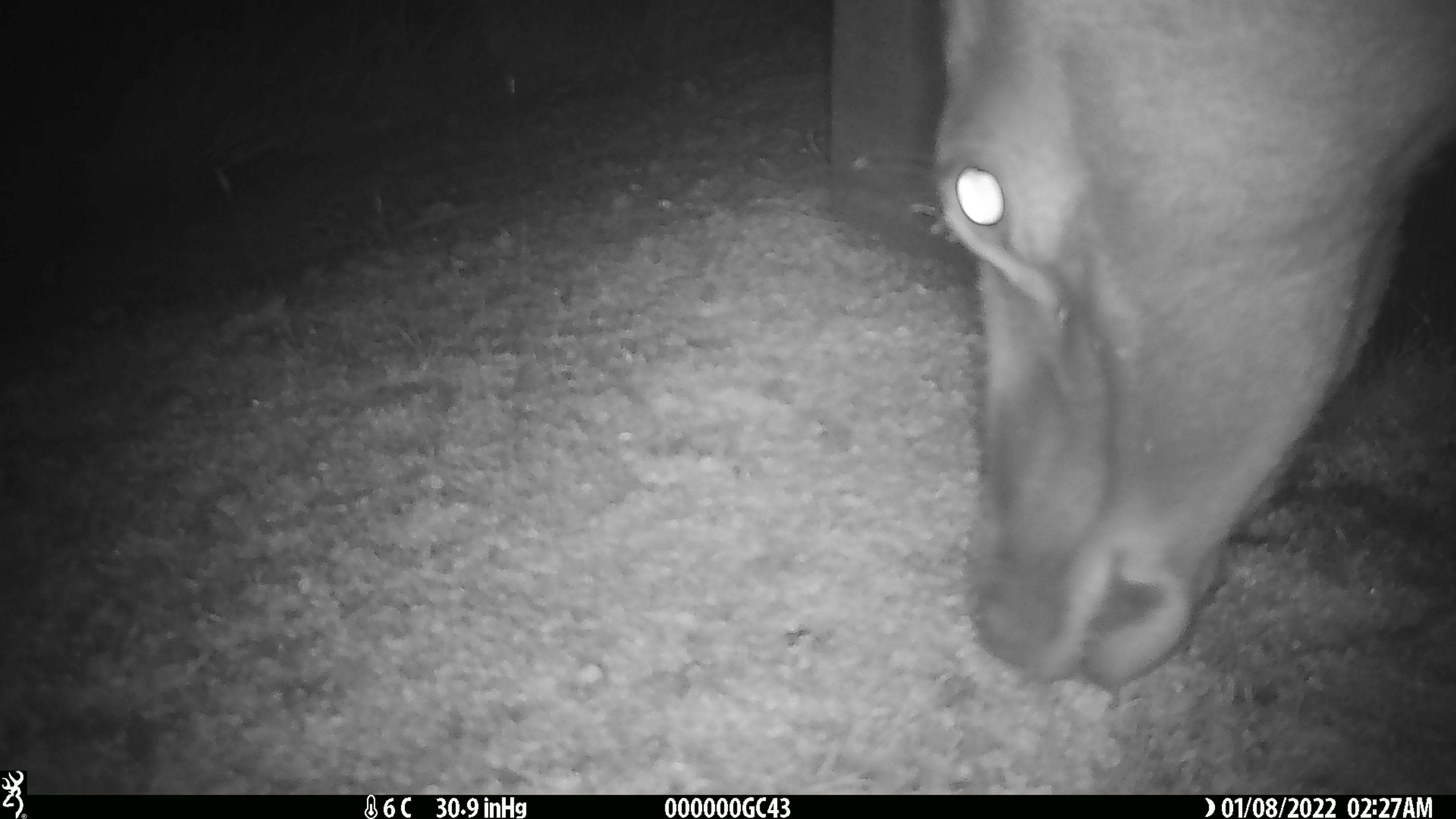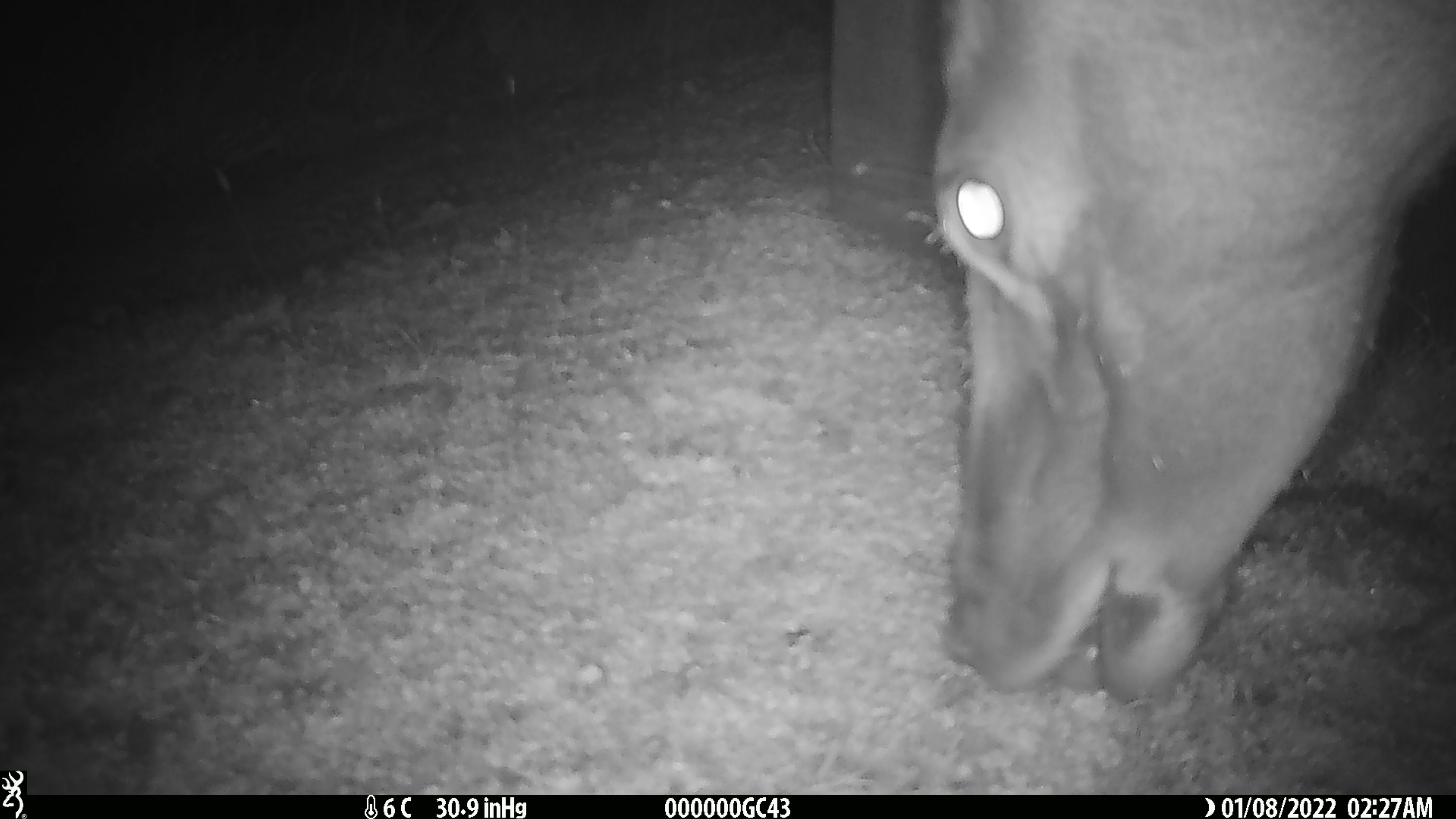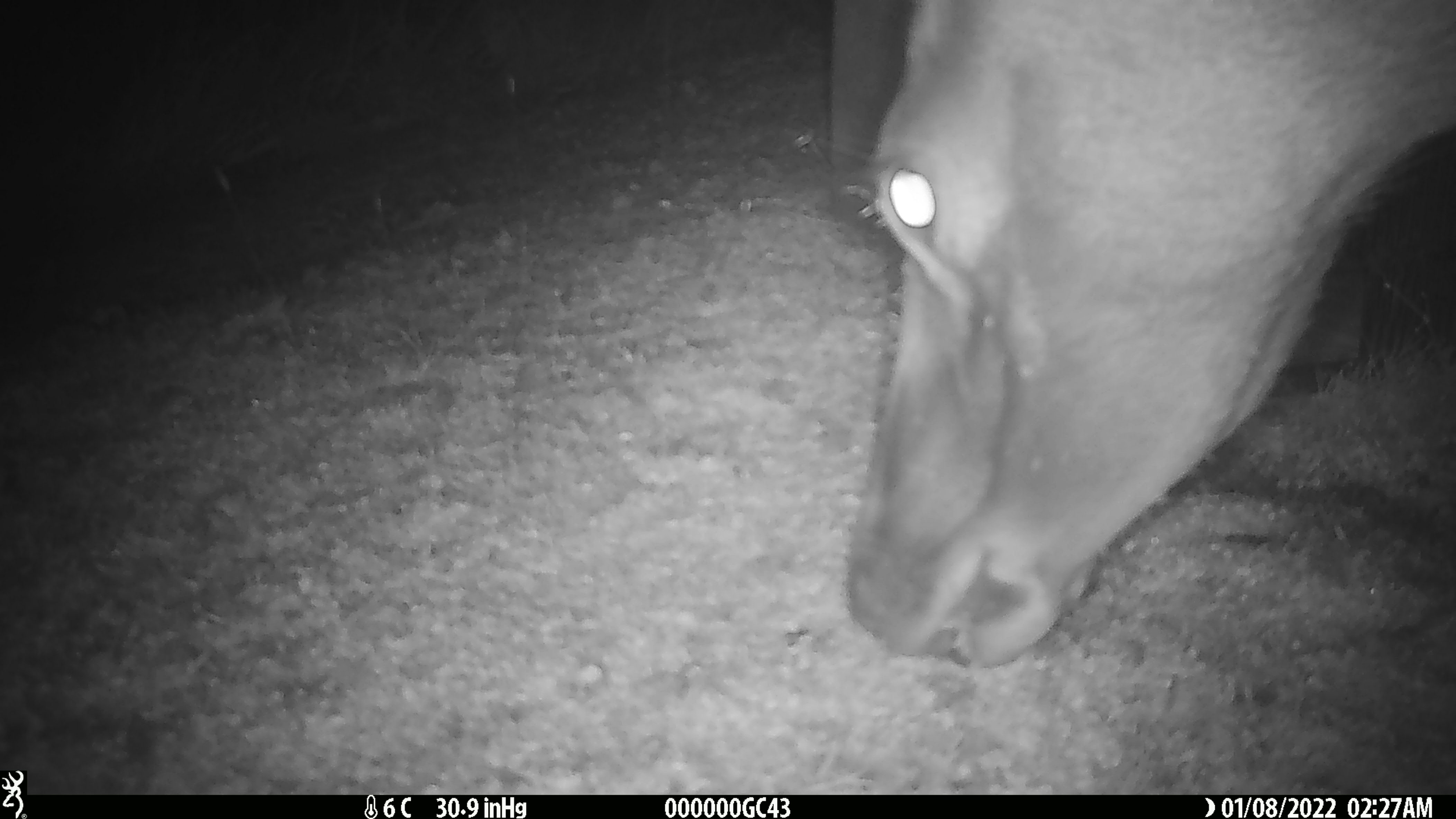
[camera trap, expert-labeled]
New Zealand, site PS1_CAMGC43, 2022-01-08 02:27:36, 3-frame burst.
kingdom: Animalia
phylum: Chordata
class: Mammalia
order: Artiodactyla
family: Cervidae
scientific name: Cervidae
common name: deer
Deer (Cervidae).